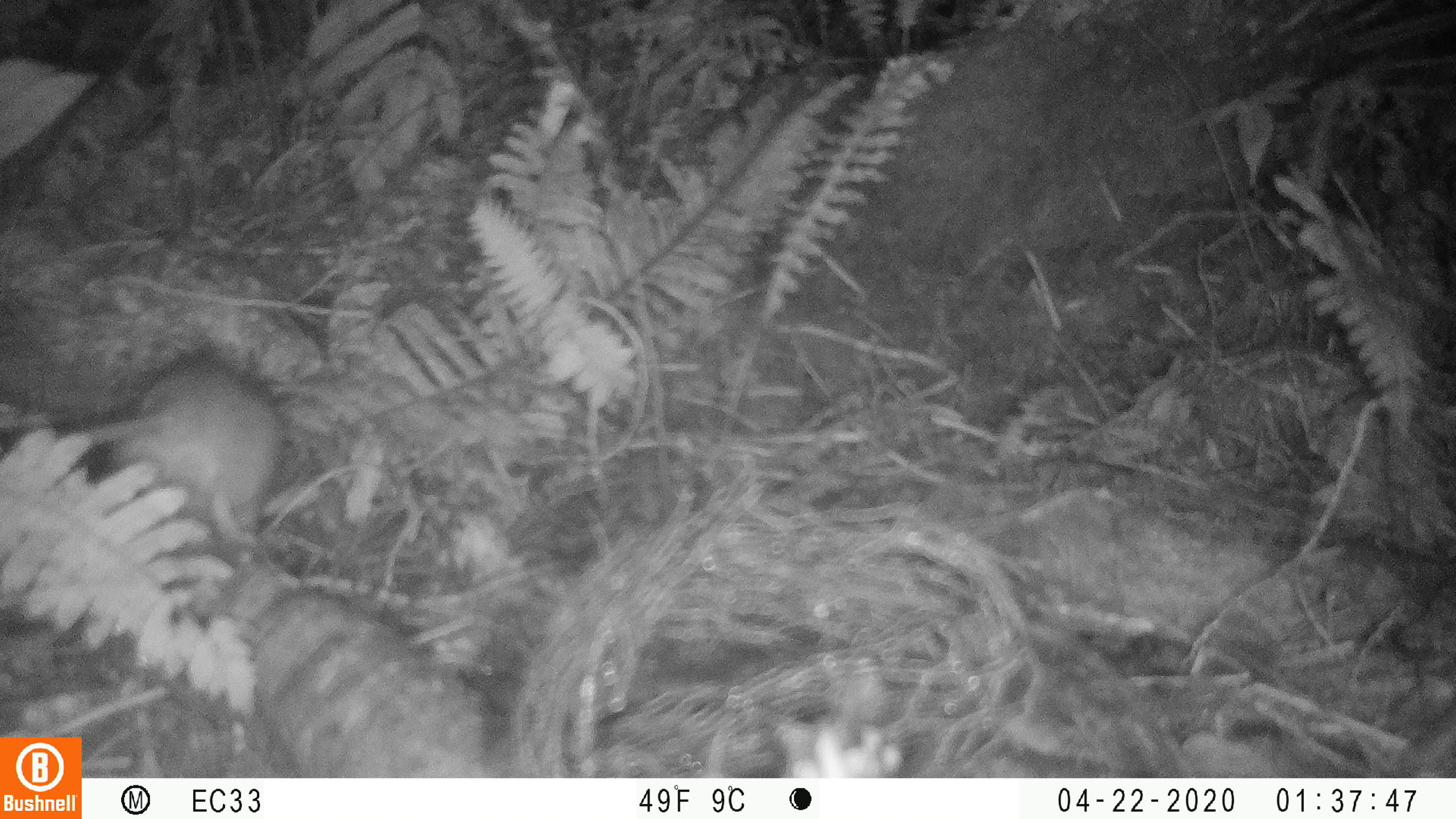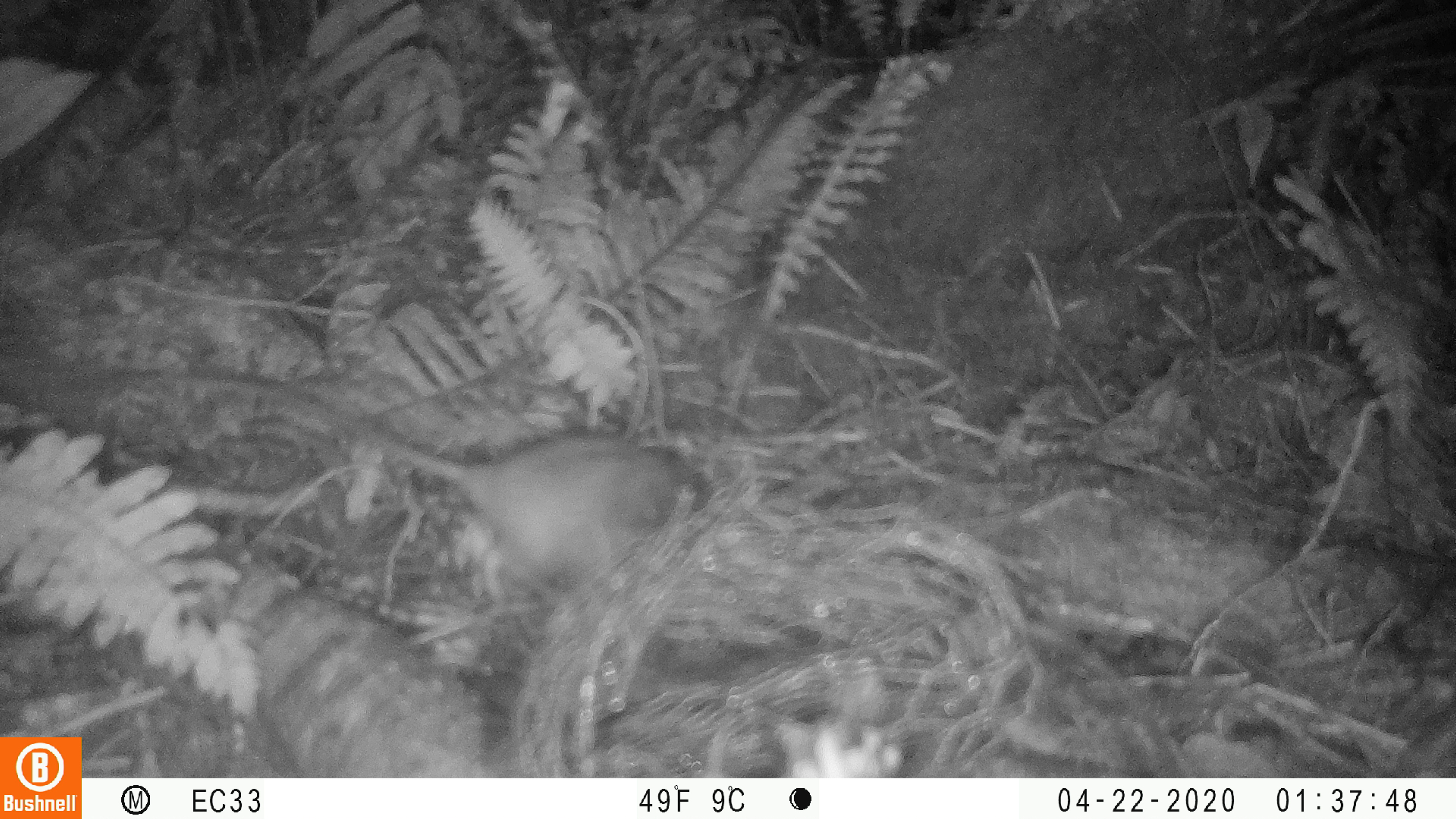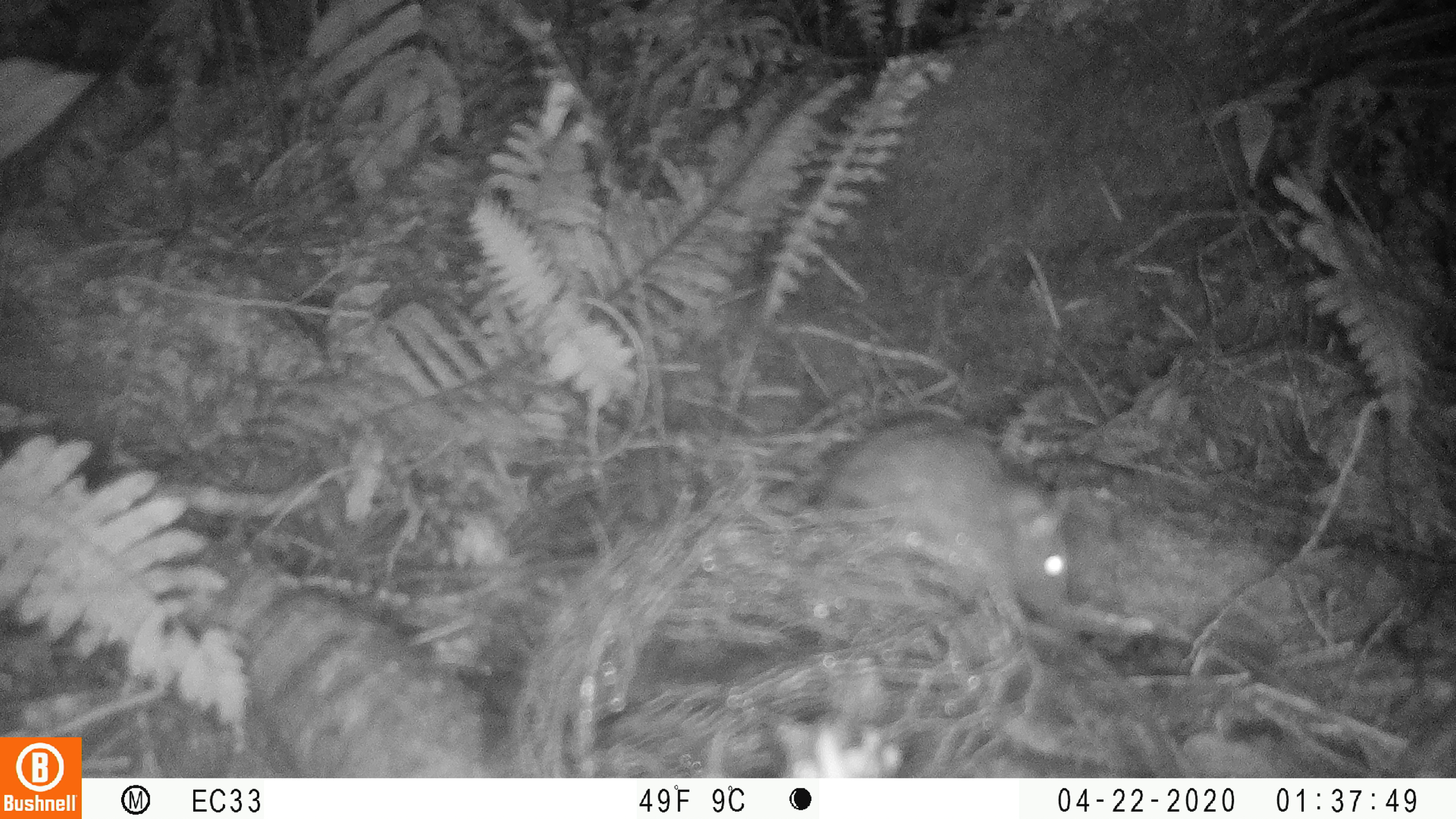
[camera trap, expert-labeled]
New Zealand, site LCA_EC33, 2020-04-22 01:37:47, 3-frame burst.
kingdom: Animalia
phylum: Chordata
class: Mammalia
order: Rodentia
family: Muridae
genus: Rattus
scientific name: Rattus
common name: rat